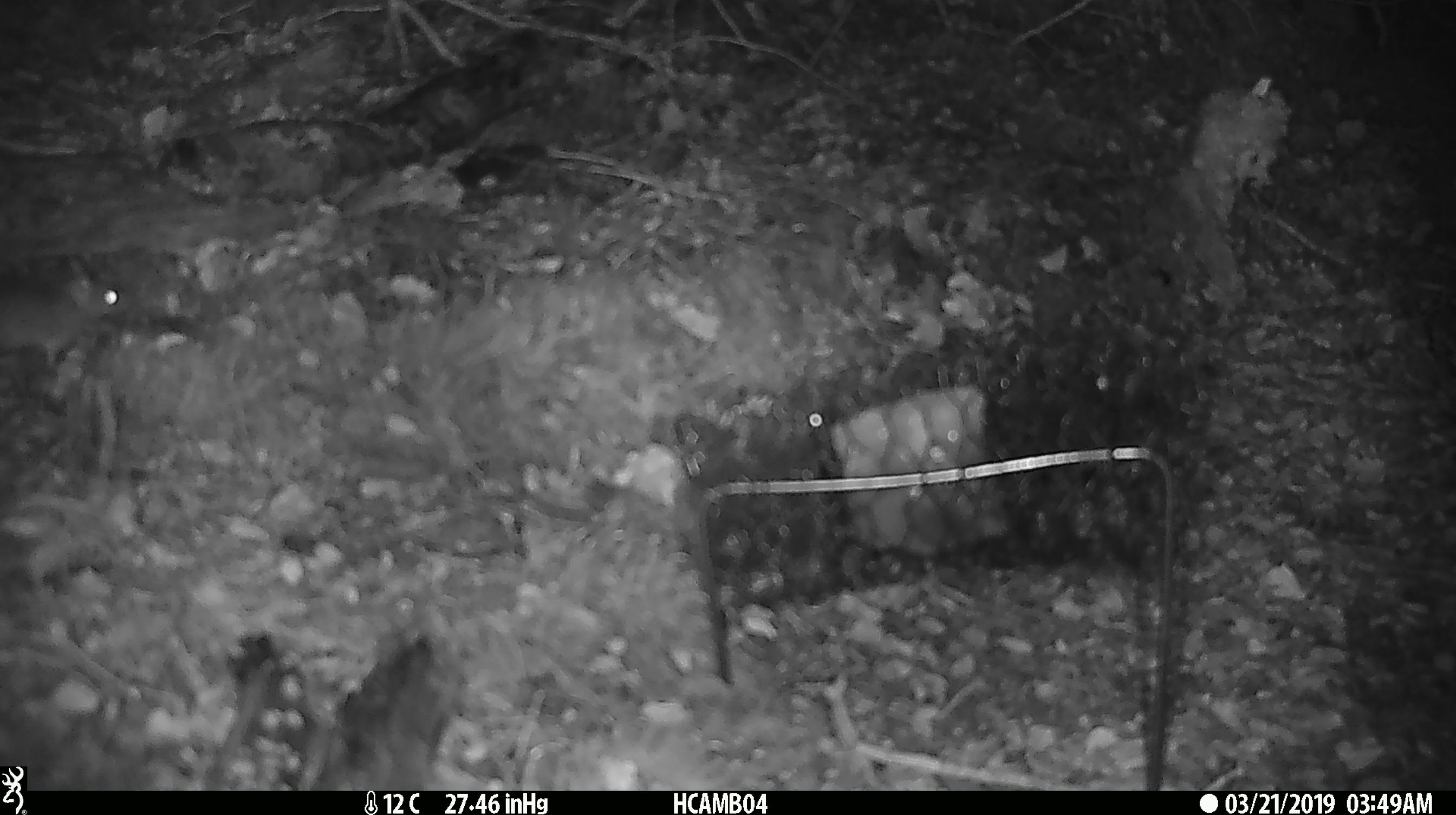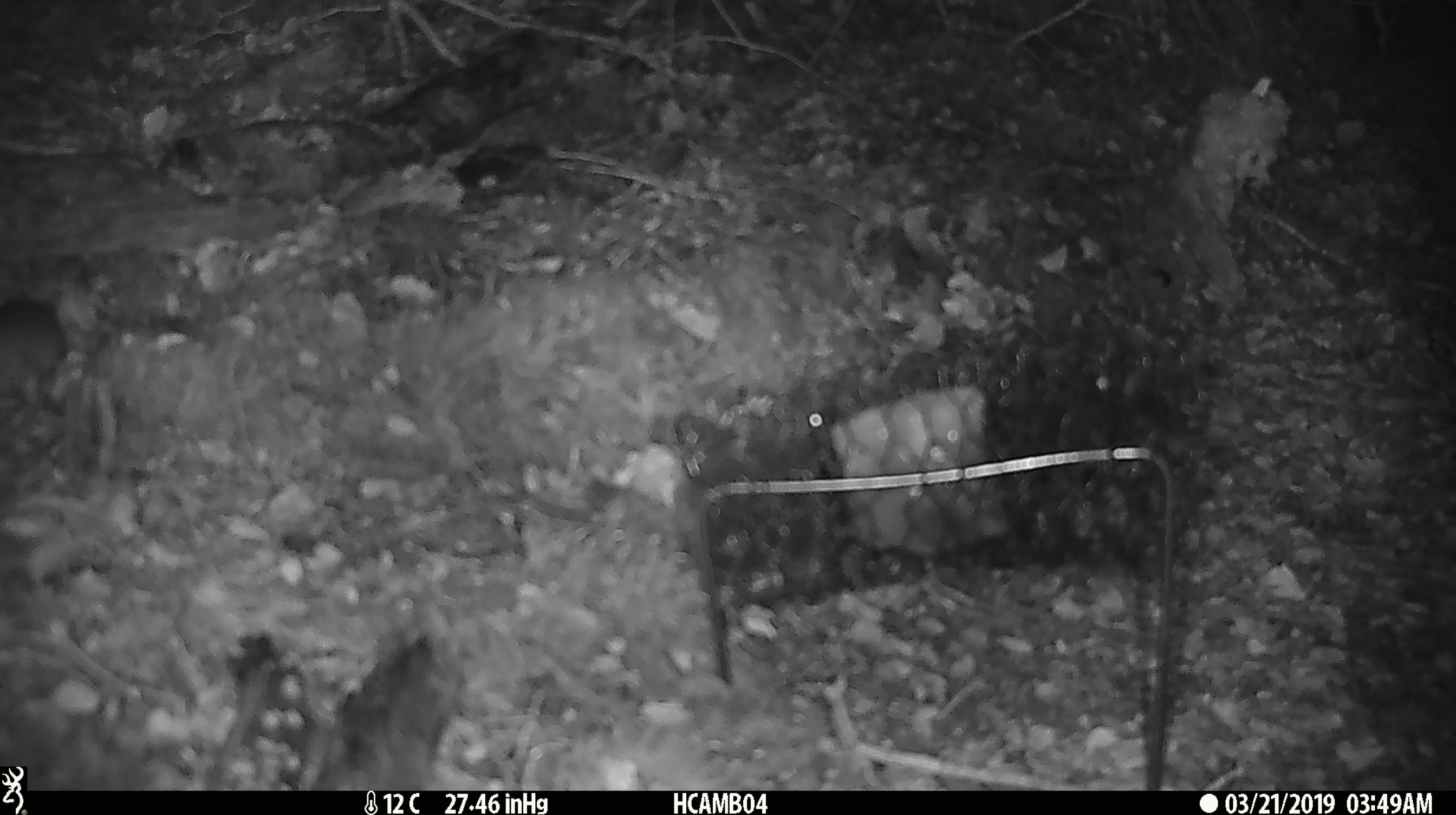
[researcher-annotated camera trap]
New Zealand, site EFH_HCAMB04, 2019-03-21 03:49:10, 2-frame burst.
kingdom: Animalia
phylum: Chordata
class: Mammalia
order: Rodentia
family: Muridae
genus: Mus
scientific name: Mus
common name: mouse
Mouse (Mus).